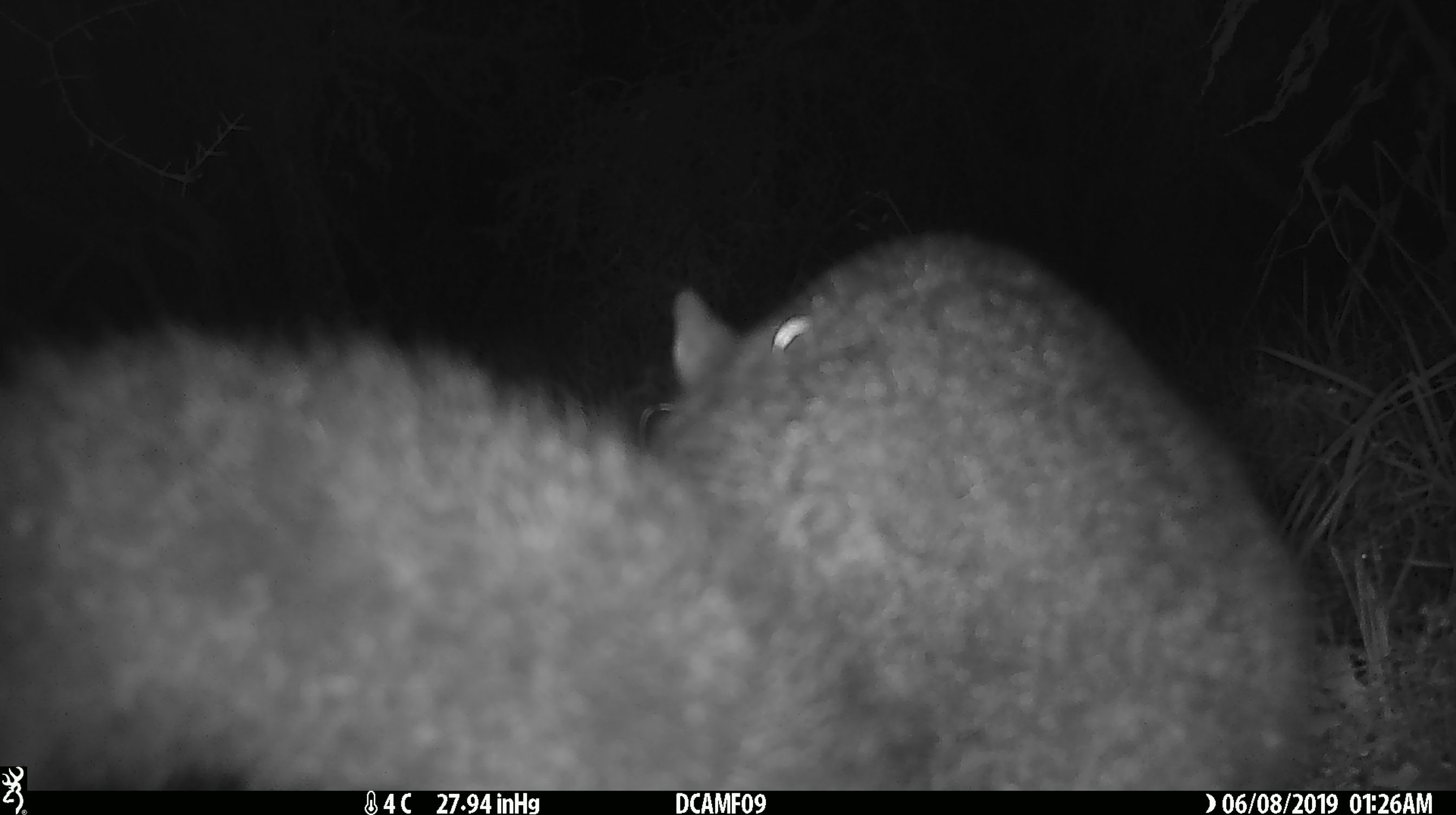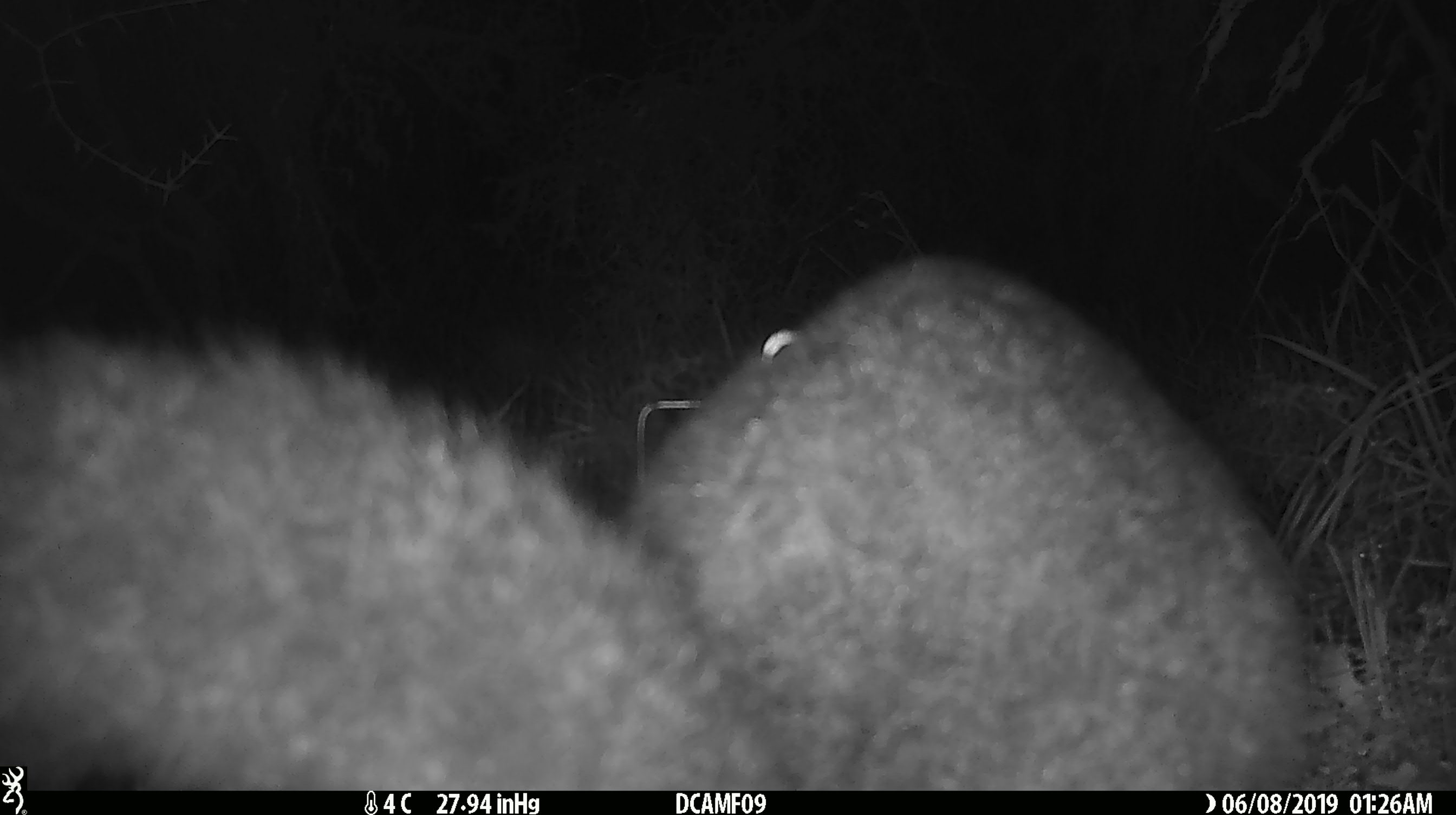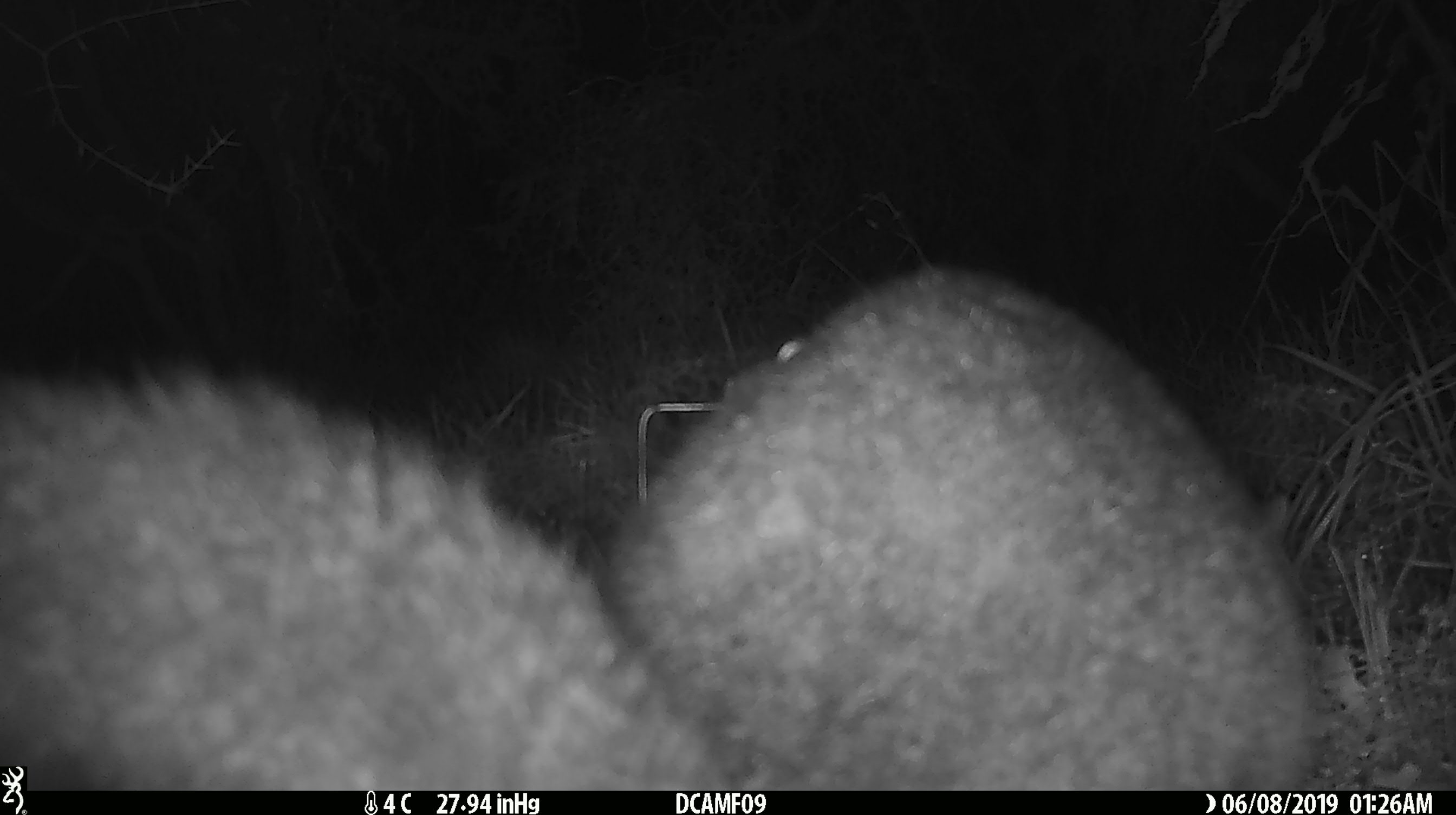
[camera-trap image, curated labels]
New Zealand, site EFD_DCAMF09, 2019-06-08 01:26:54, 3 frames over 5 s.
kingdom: Animalia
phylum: Chordata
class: Mammalia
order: Diprotodontia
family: Phalangeridae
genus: Trichosurus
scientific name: Trichosurus vulpecula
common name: common brushtail possum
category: possum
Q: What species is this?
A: Possum (common brushtail possum) (Trichosurus vulpecula).